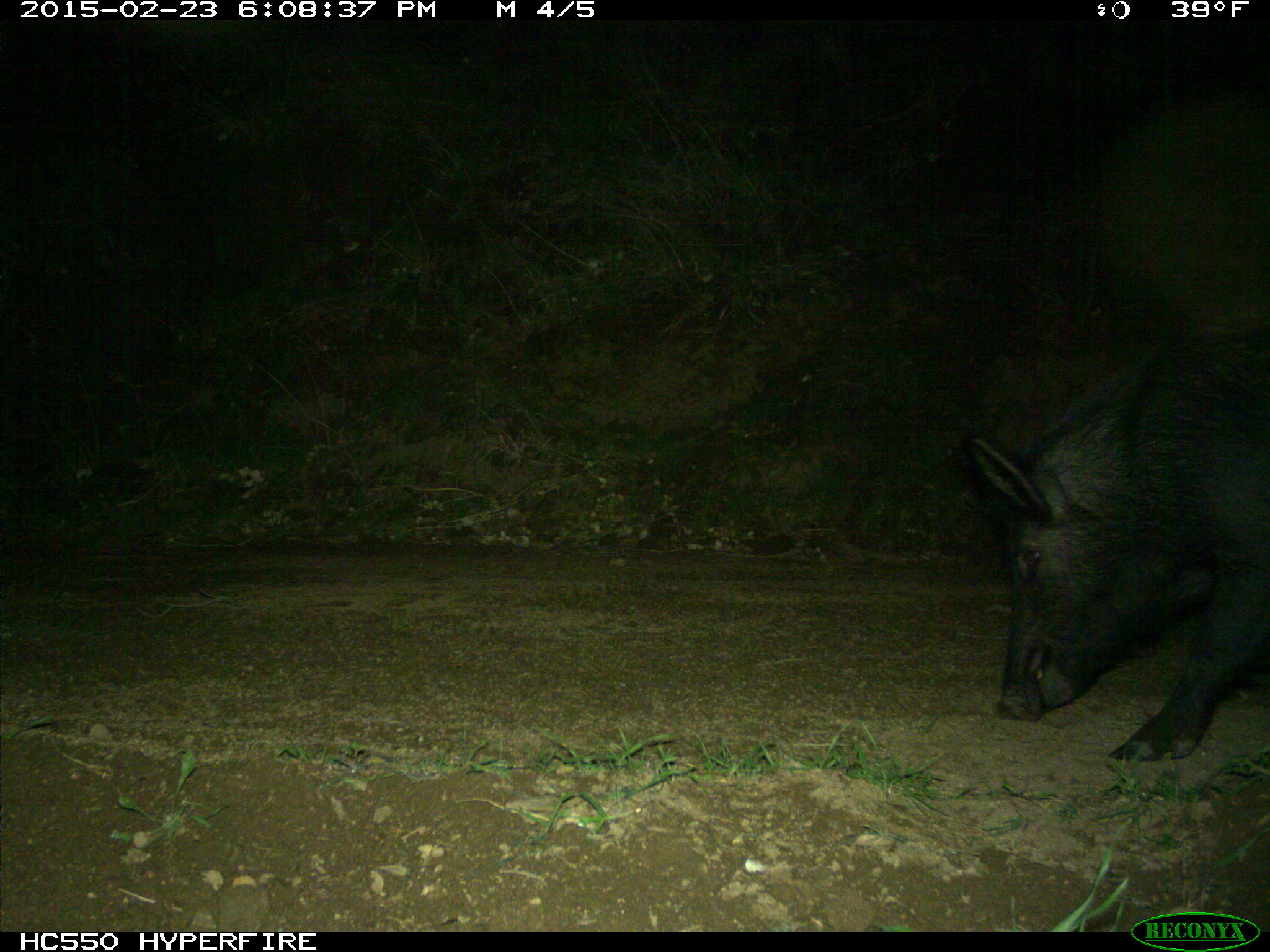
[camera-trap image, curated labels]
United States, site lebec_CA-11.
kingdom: Animalia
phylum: Chordata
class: Mammalia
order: Artiodactyla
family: Suidae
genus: Sus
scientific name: Sus scrofa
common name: wild boar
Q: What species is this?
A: Sus scrofa (wild boar).